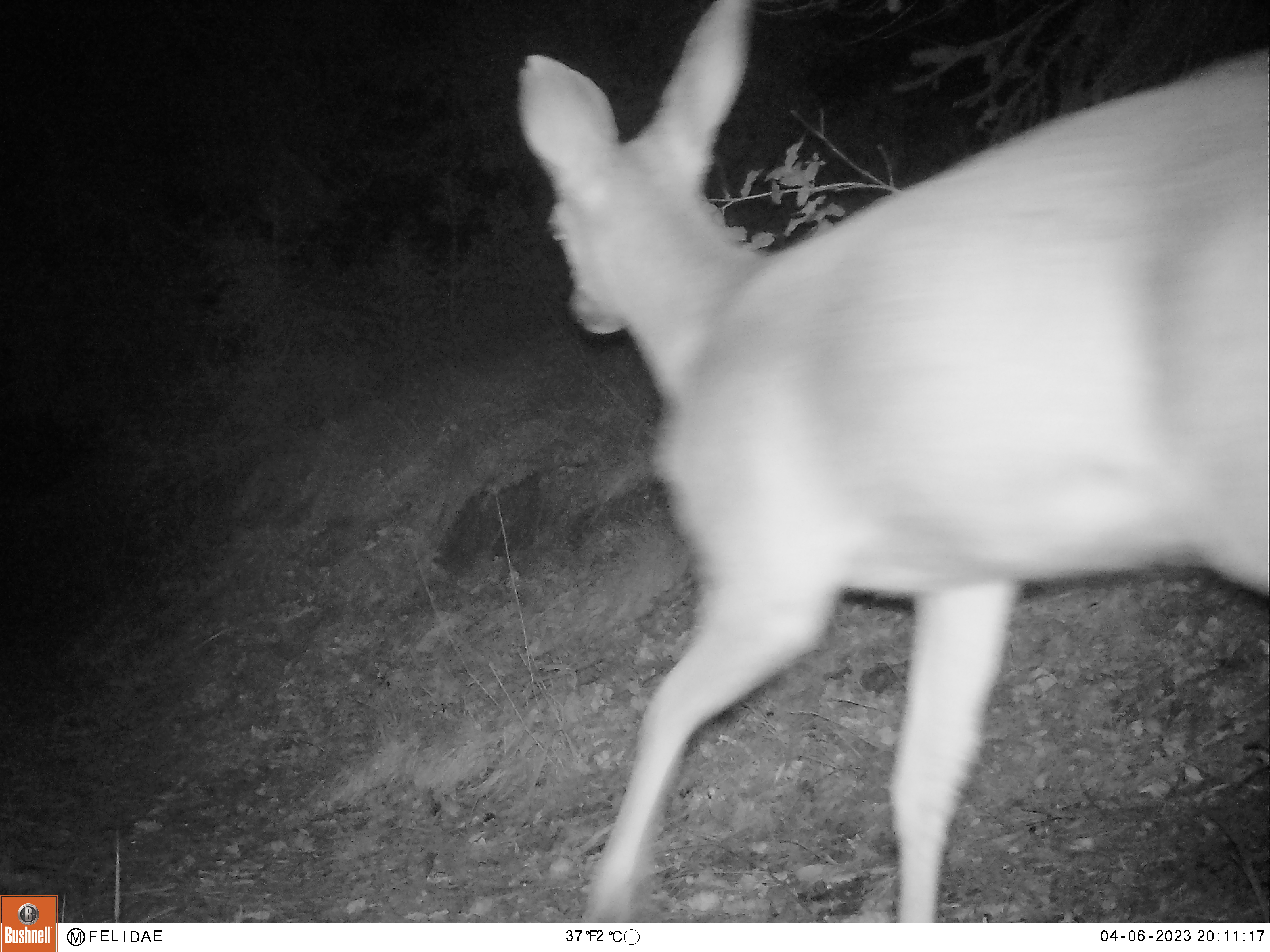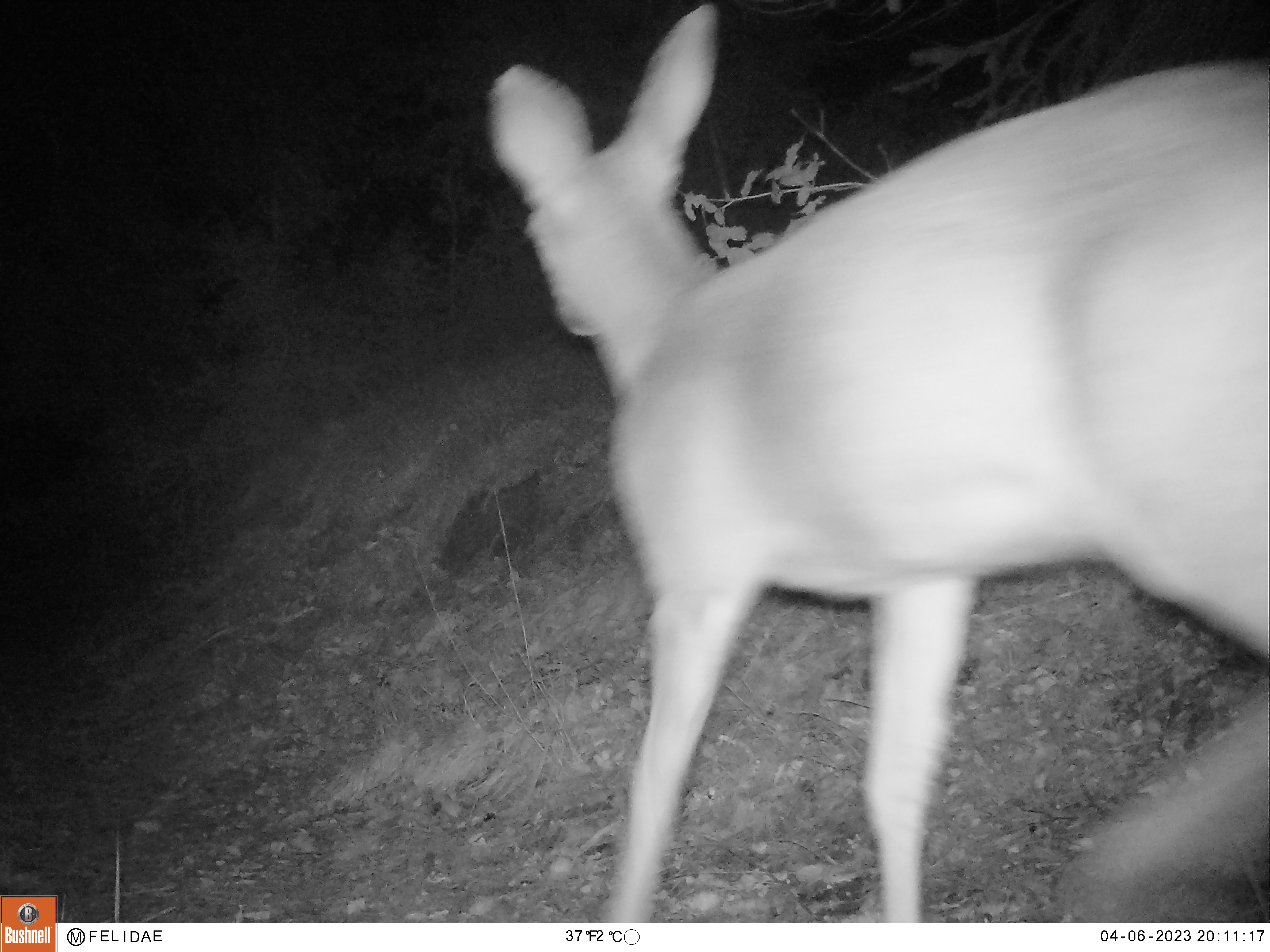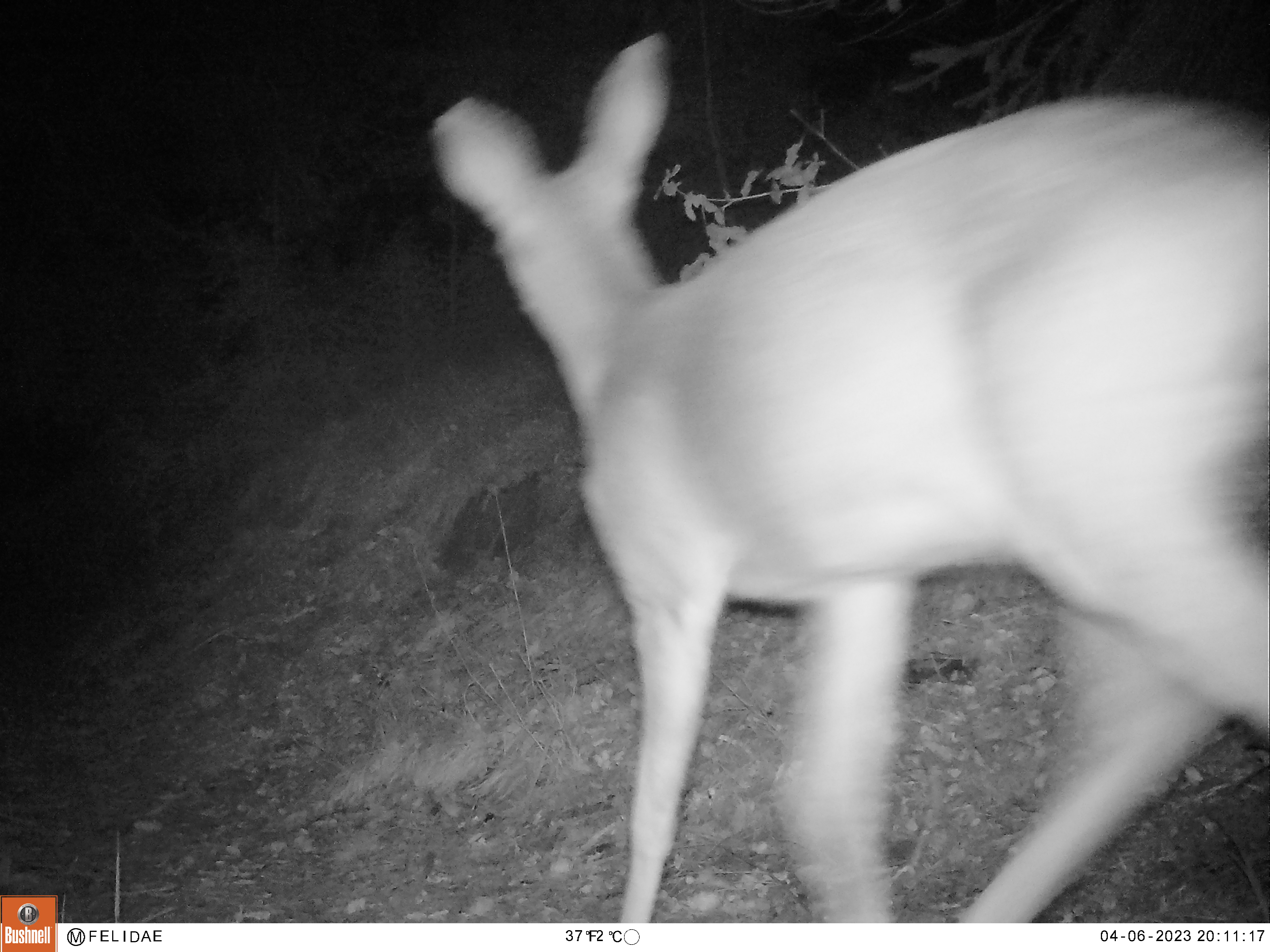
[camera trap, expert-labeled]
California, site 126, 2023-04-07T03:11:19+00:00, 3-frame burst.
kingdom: Animalia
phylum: Chordata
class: Mammalia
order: Artiodactyla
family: Cervidae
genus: Odocoileus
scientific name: Odocoileus hemionus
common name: mule deer